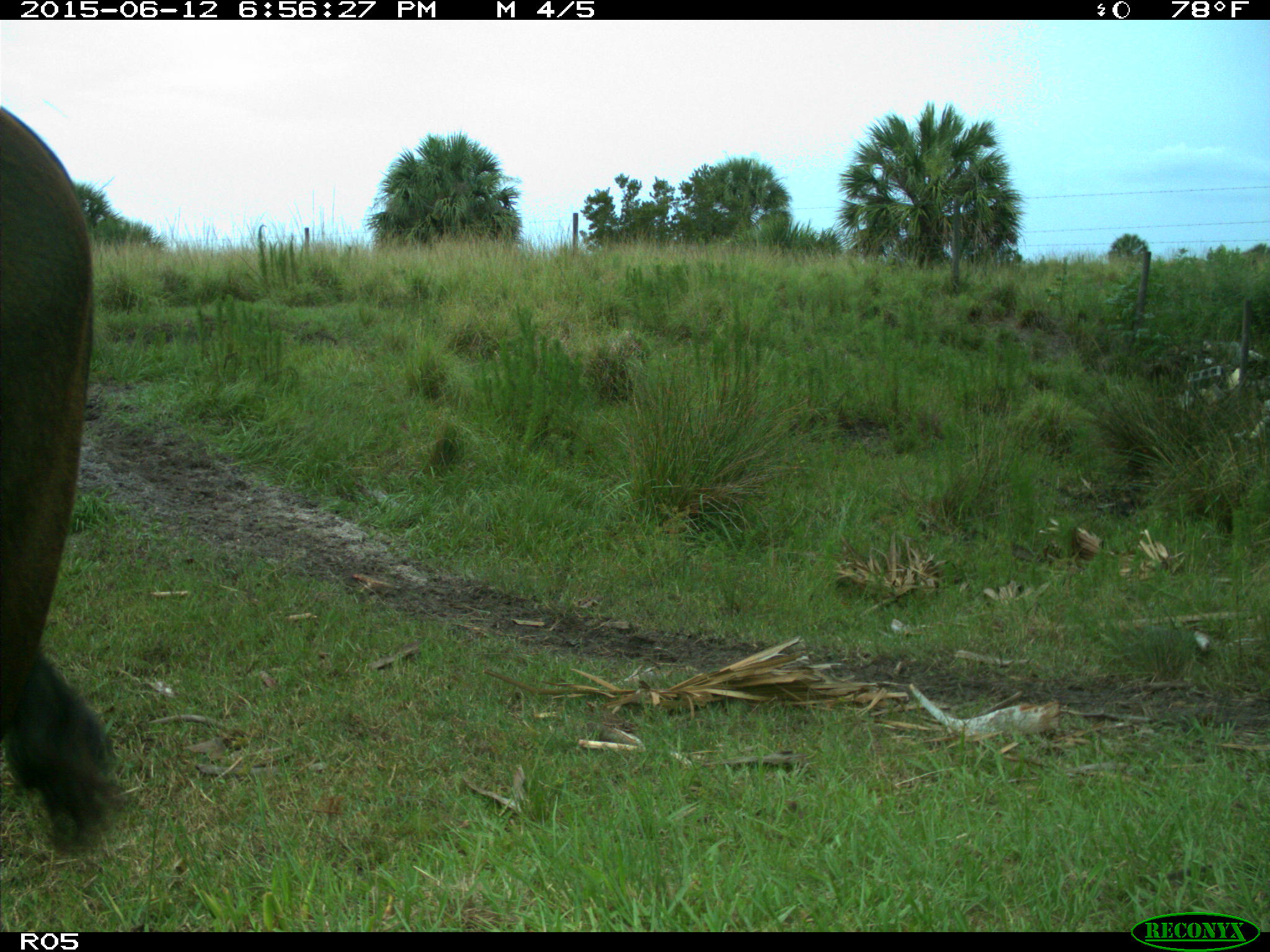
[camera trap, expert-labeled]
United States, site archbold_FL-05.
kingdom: Animalia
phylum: Chordata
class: Mammalia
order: Artiodactyla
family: Bovidae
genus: Bos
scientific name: Bos taurus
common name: domestic cow